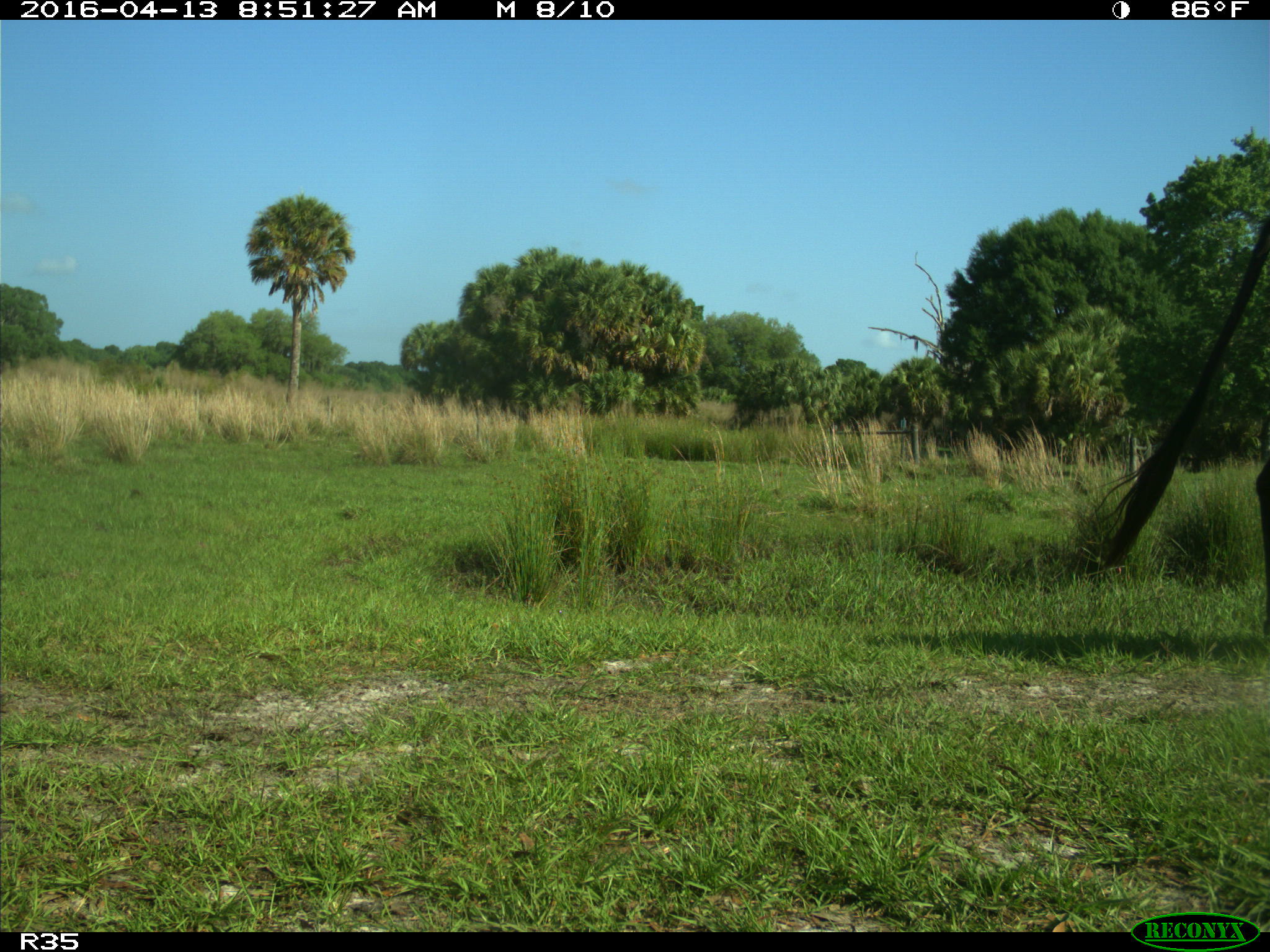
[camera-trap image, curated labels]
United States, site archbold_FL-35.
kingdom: Animalia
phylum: Chordata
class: Mammalia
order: Artiodactyla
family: Bovidae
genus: Bos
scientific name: Bos taurus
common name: domestic cow